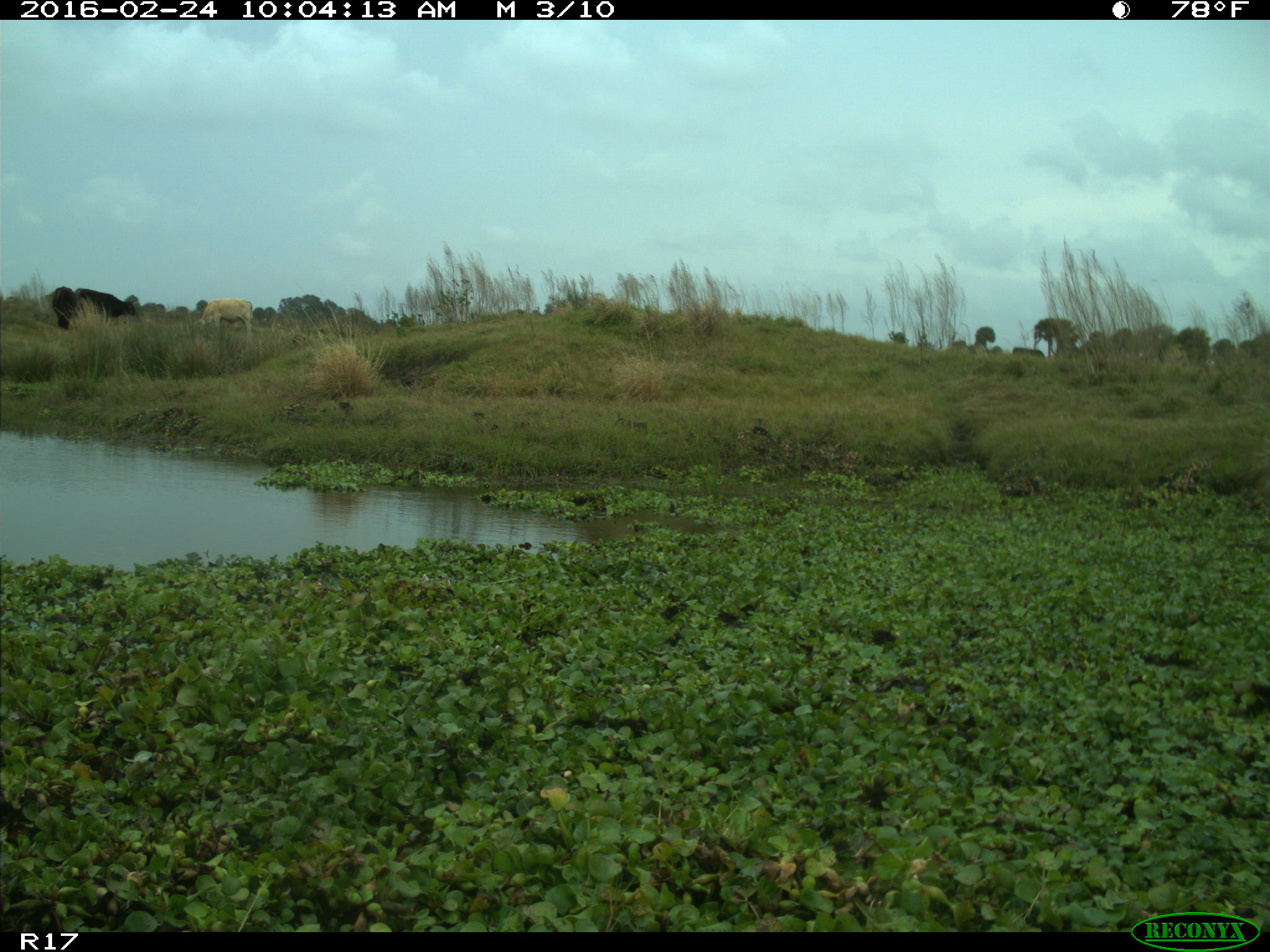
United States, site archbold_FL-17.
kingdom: Animalia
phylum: Chordata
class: Mammalia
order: Artiodactyla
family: Bovidae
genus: Bos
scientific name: Bos taurus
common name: domestic cow